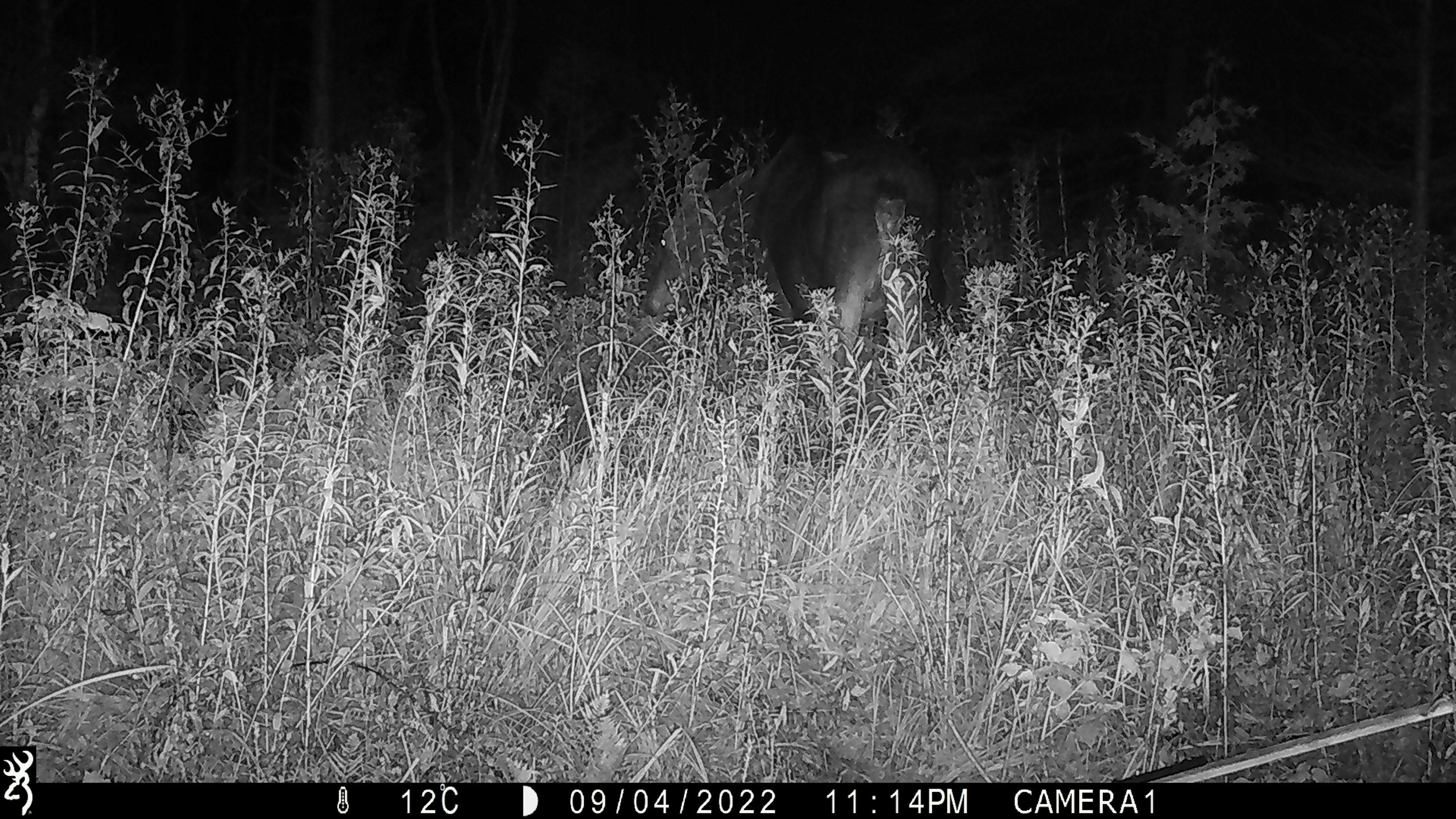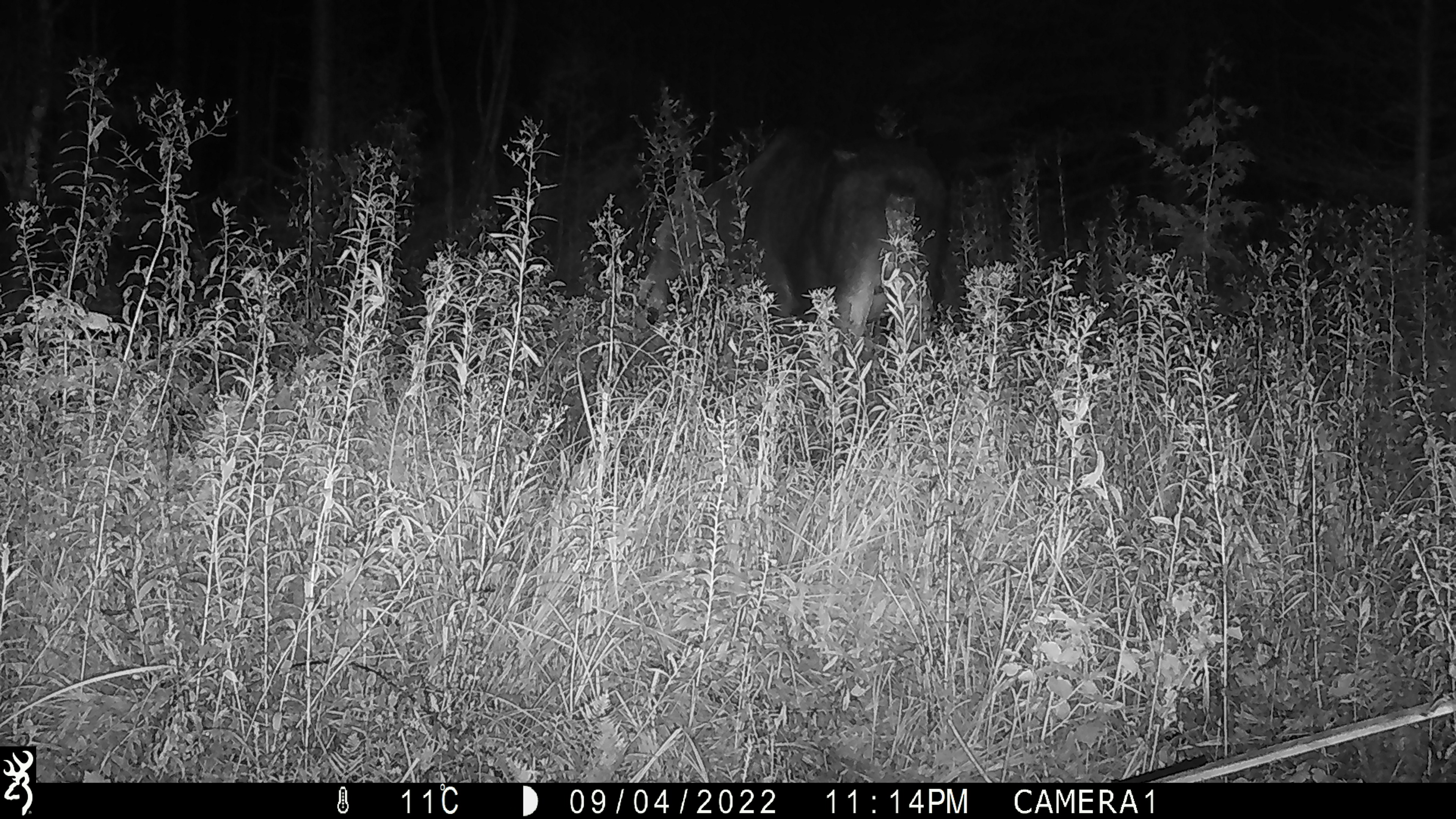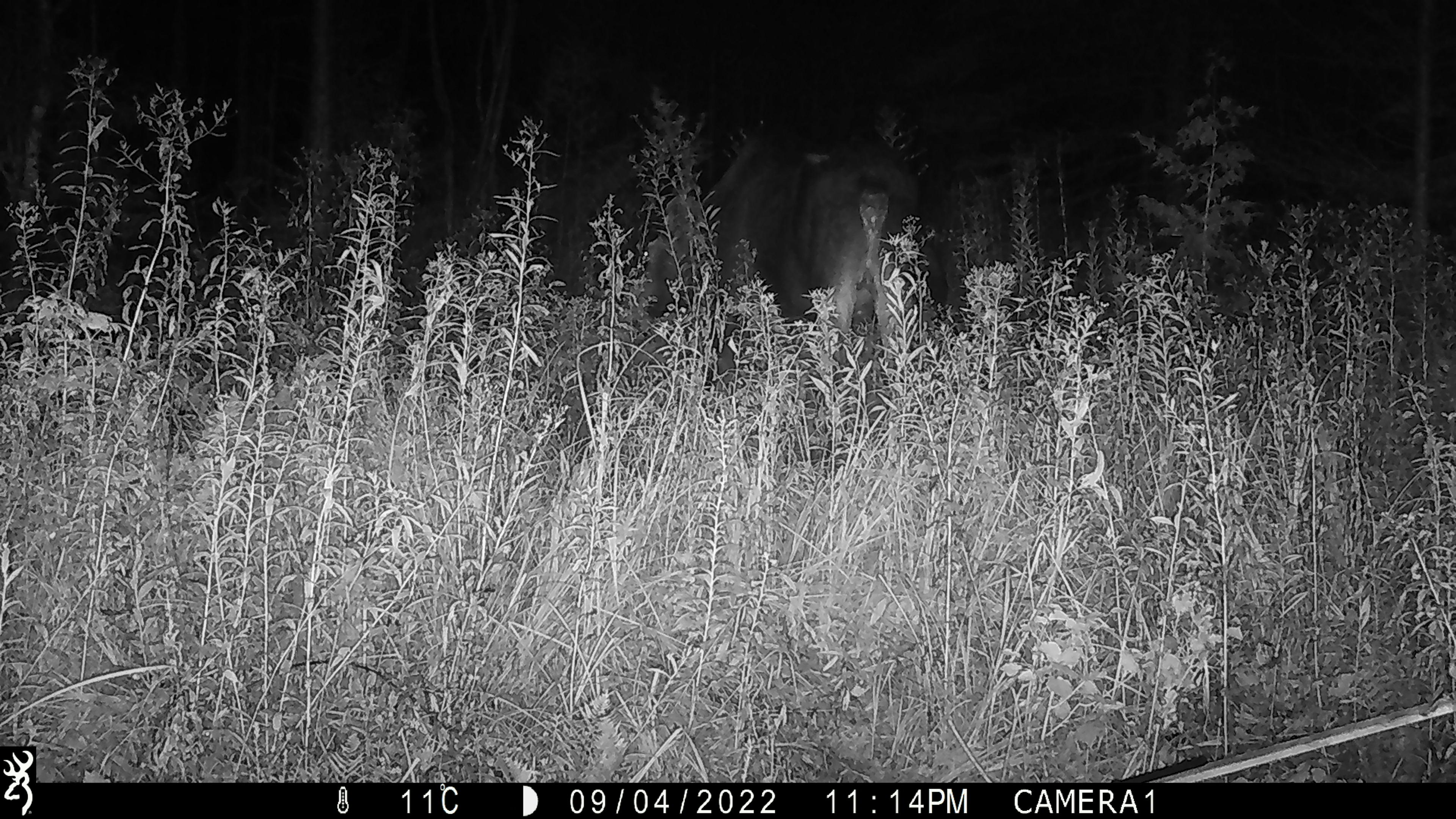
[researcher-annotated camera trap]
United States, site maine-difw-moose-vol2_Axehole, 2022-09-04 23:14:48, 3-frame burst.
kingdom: Animalia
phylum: Chordata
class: Mammalia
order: Artiodactyla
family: Cervidae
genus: Alces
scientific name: Alces alces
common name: moose